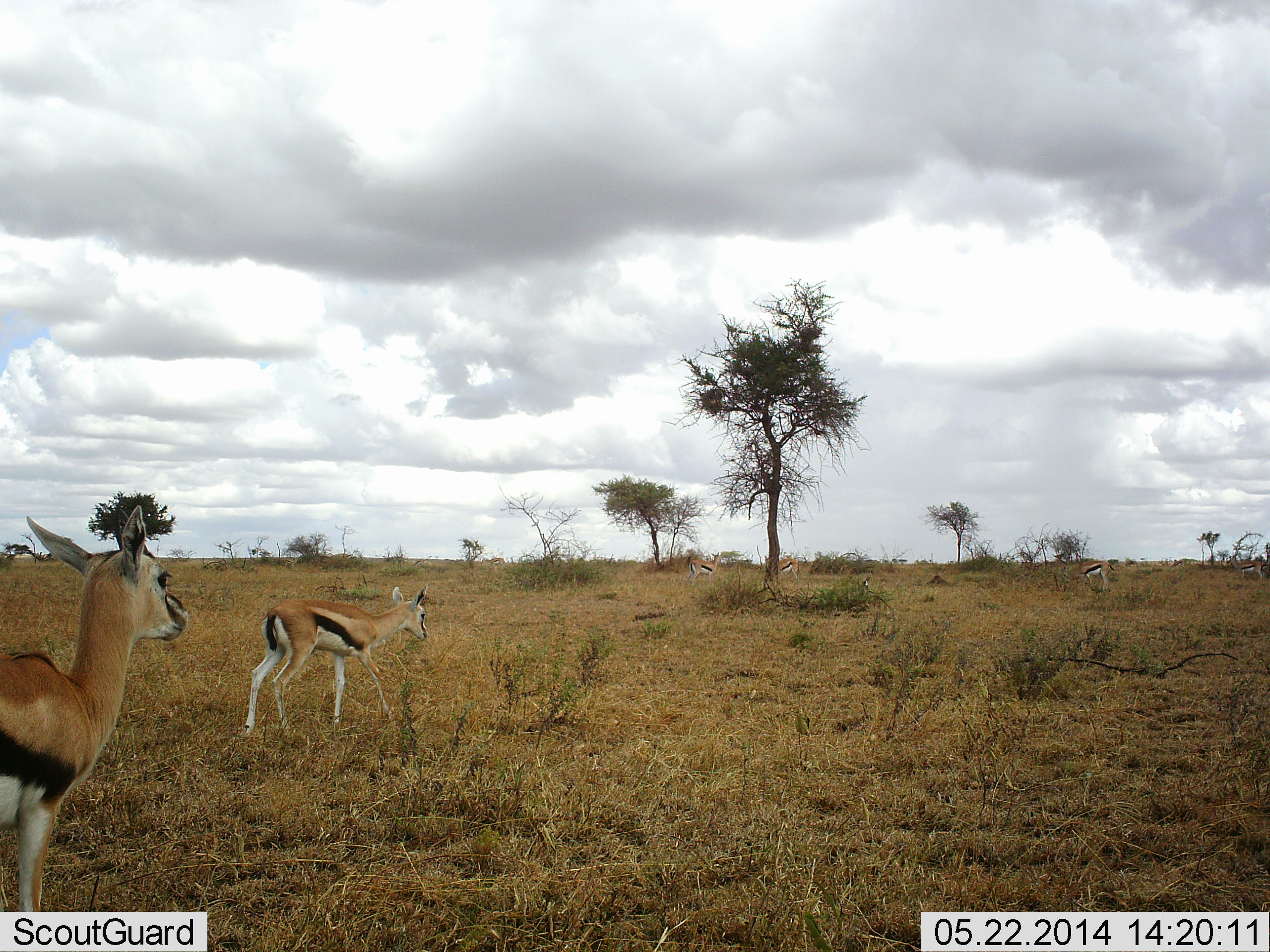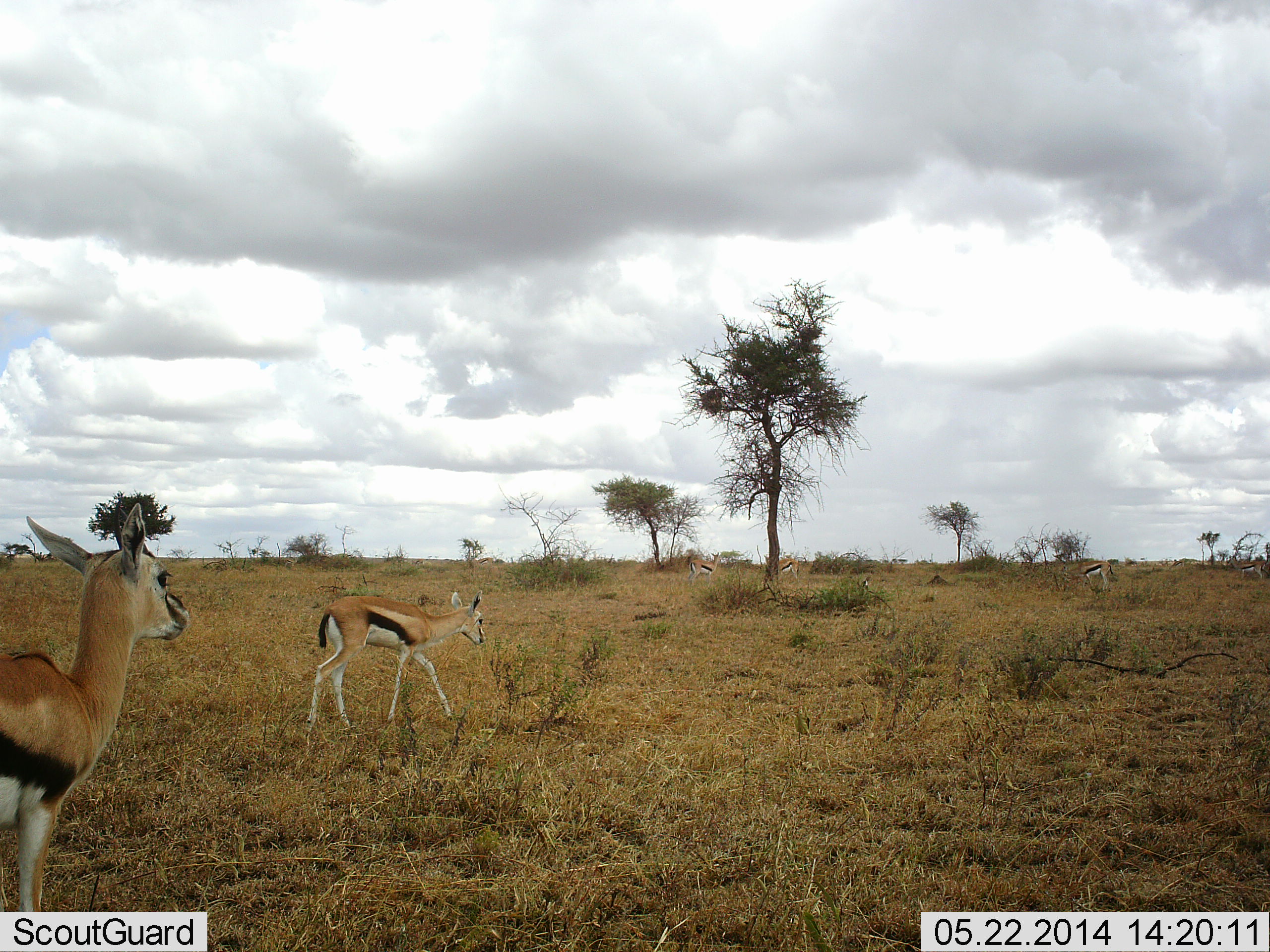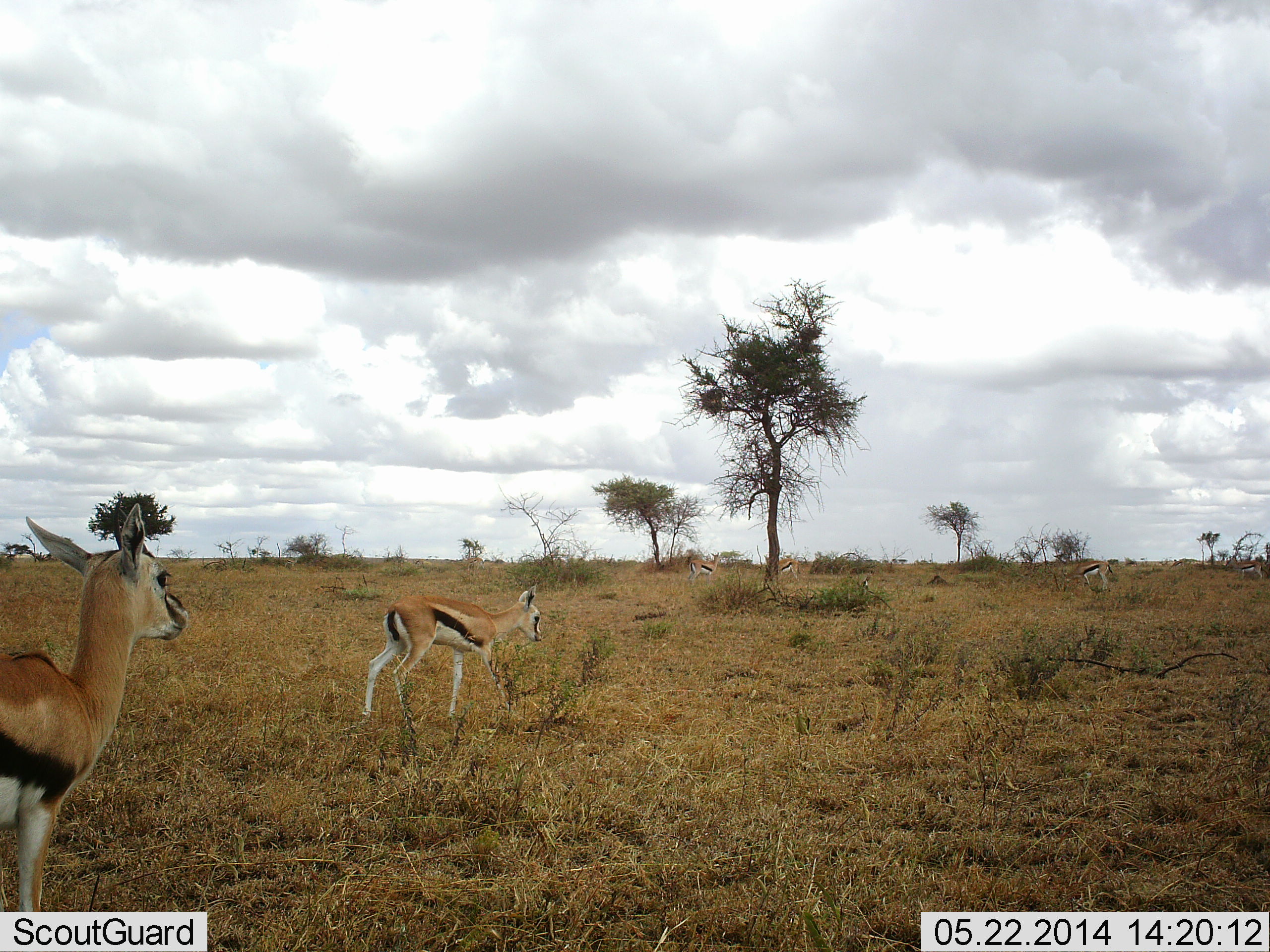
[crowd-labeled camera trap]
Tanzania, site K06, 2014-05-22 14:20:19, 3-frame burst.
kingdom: Animalia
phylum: Chordata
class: Mammalia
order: Artiodactyla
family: Bovidae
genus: Eudorcas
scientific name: Eudorcas thomsonii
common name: thomson's gazelle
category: gazellethomsons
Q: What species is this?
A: Gazellethomsons (thomson's gazelle) (Eudorcas thomsonii).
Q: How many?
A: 5.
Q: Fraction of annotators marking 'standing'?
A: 90%.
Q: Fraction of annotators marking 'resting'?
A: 0%.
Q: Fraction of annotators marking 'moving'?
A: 80%.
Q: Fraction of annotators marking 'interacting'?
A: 0%.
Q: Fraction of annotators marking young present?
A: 20%.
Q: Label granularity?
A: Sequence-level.